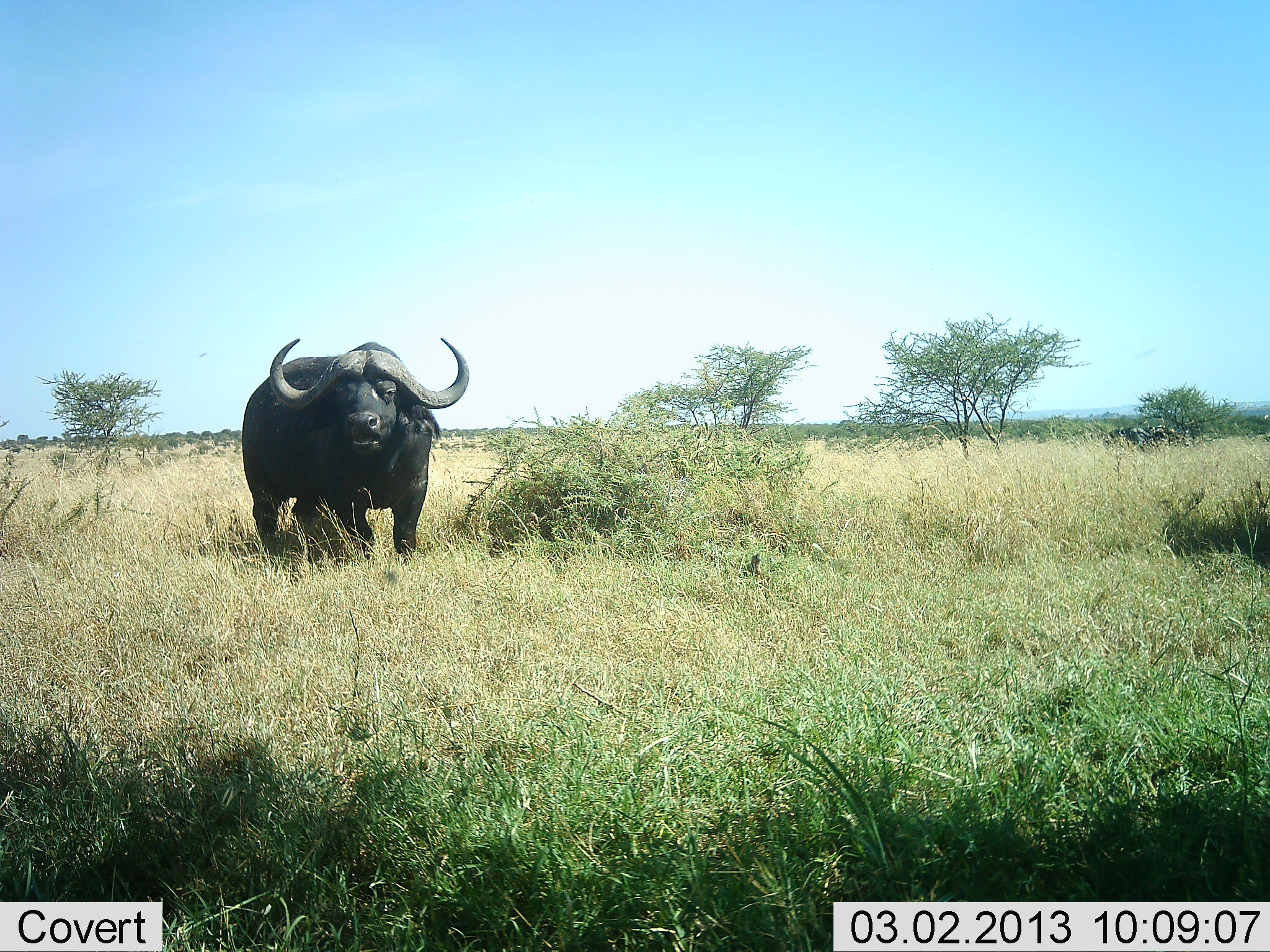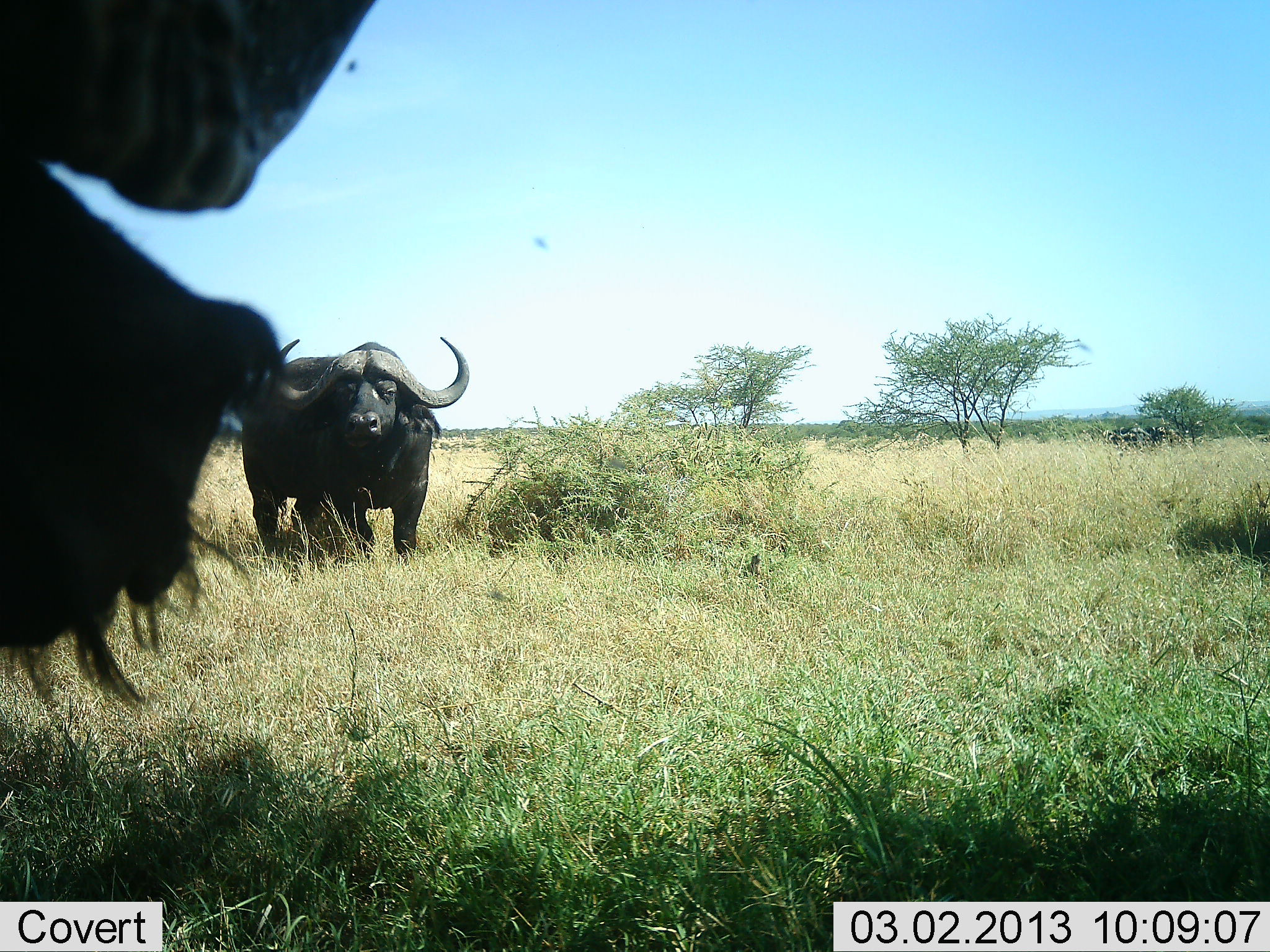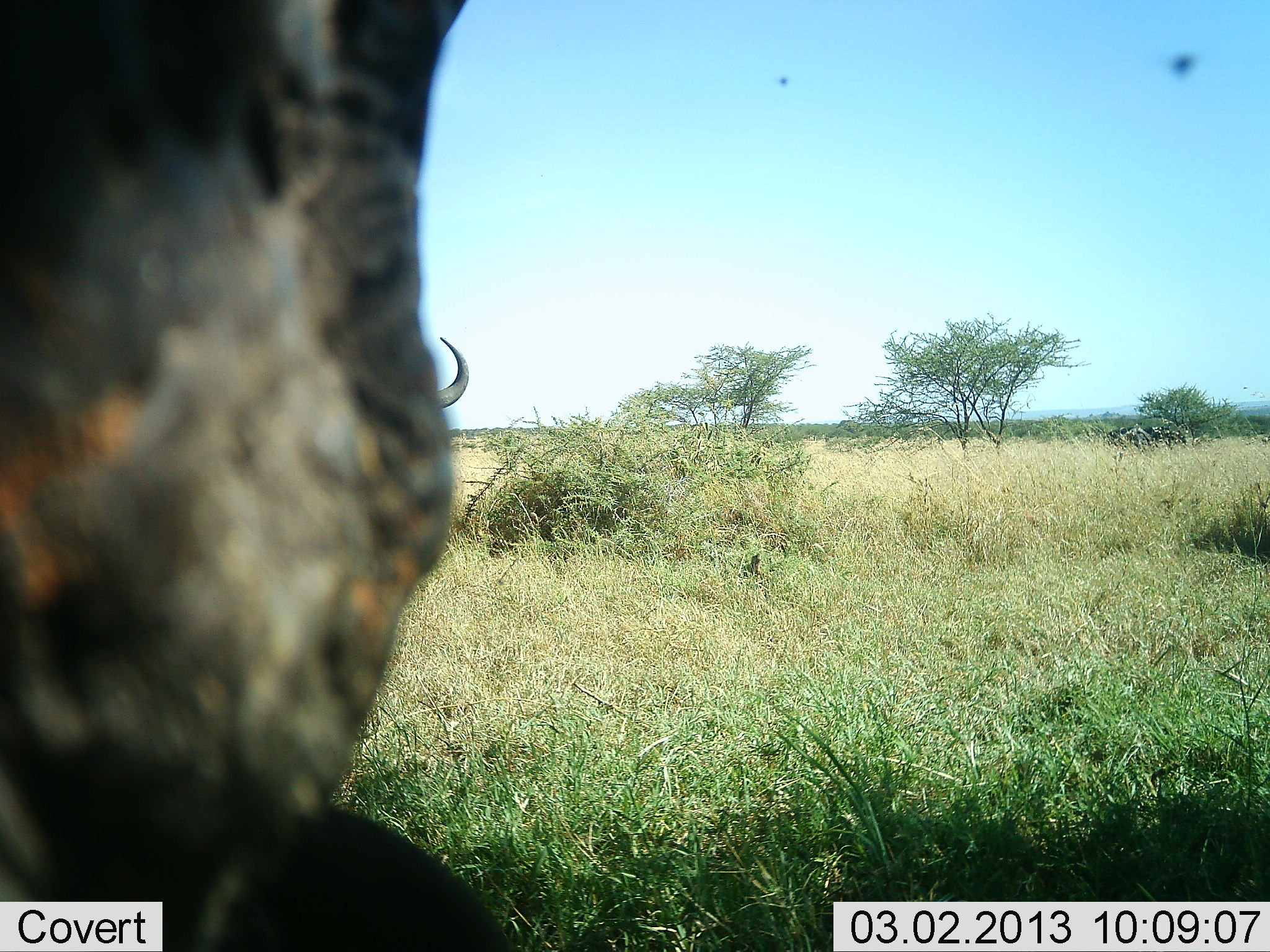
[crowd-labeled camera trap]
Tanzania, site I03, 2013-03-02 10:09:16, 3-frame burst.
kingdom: Animalia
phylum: Chordata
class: Mammalia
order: Artiodactyla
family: Bovidae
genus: Syncerus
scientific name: Syncerus caffer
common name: cape buffalo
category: buffalo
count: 2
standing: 100%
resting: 0%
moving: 18%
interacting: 0%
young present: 5%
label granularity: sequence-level